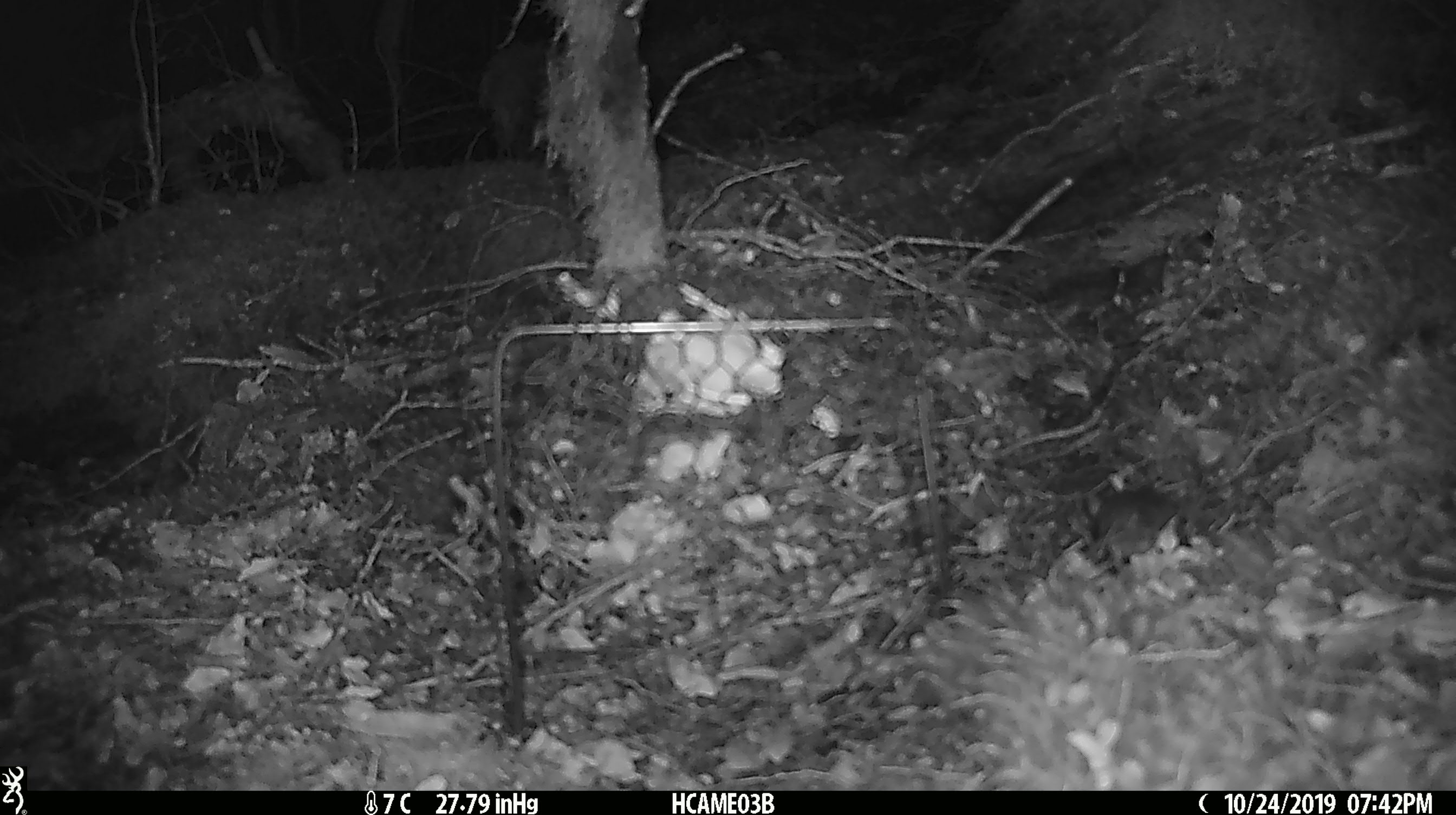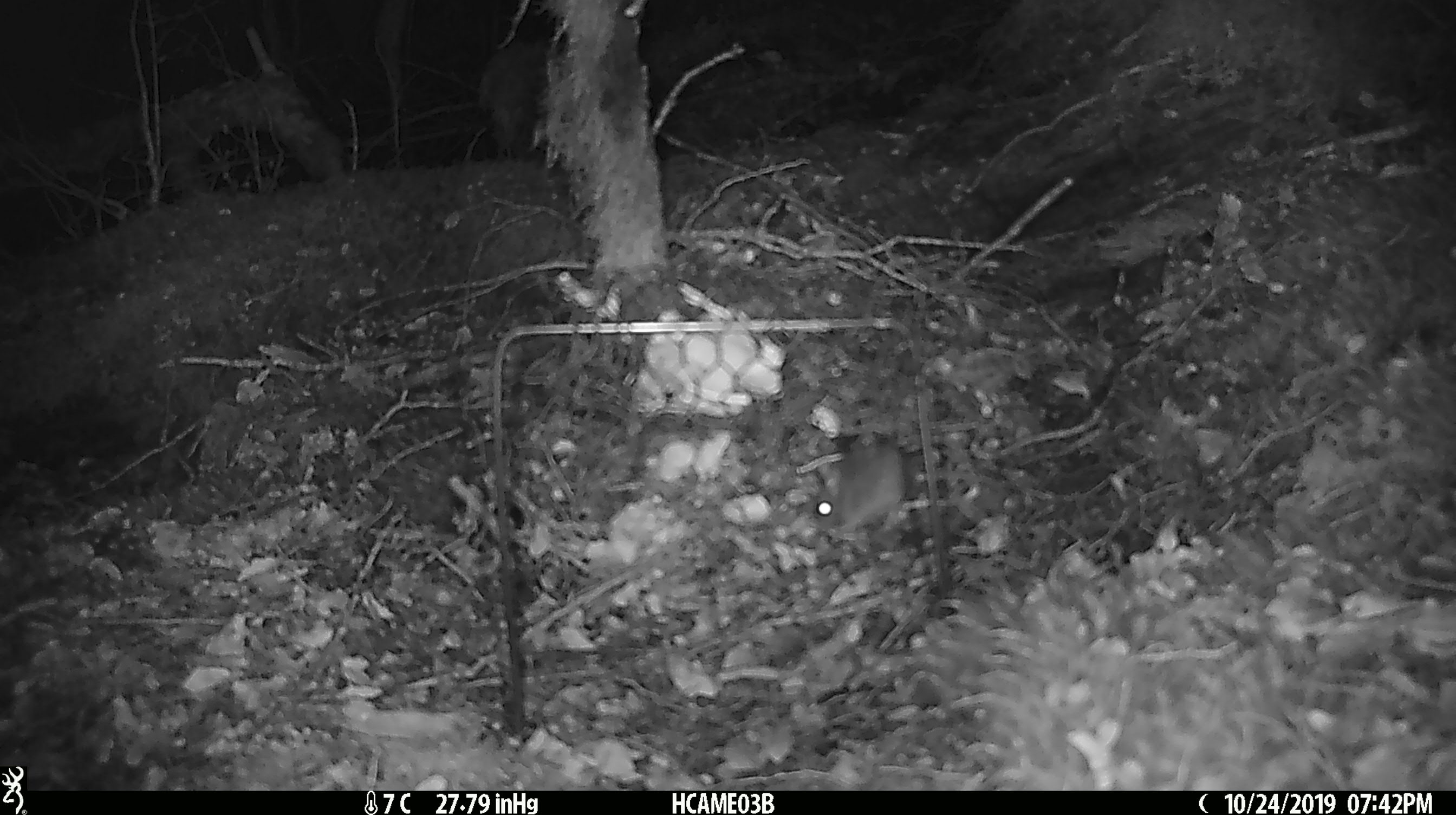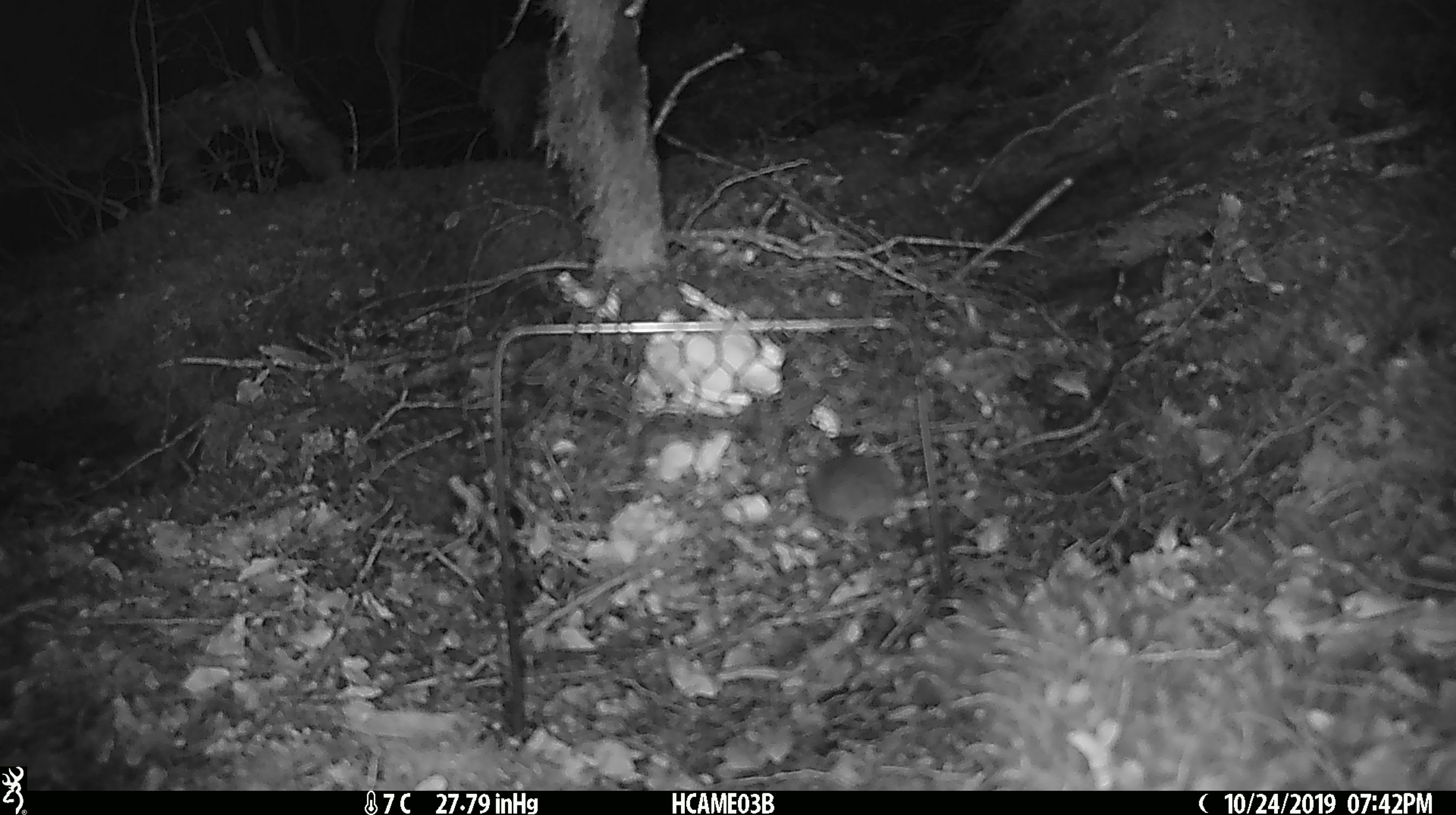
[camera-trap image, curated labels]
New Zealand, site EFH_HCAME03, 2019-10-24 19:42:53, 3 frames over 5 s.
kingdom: Animalia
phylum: Chordata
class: Mammalia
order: Rodentia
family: Muridae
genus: Mus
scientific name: Mus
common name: mouse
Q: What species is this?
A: Mouse (Mus).